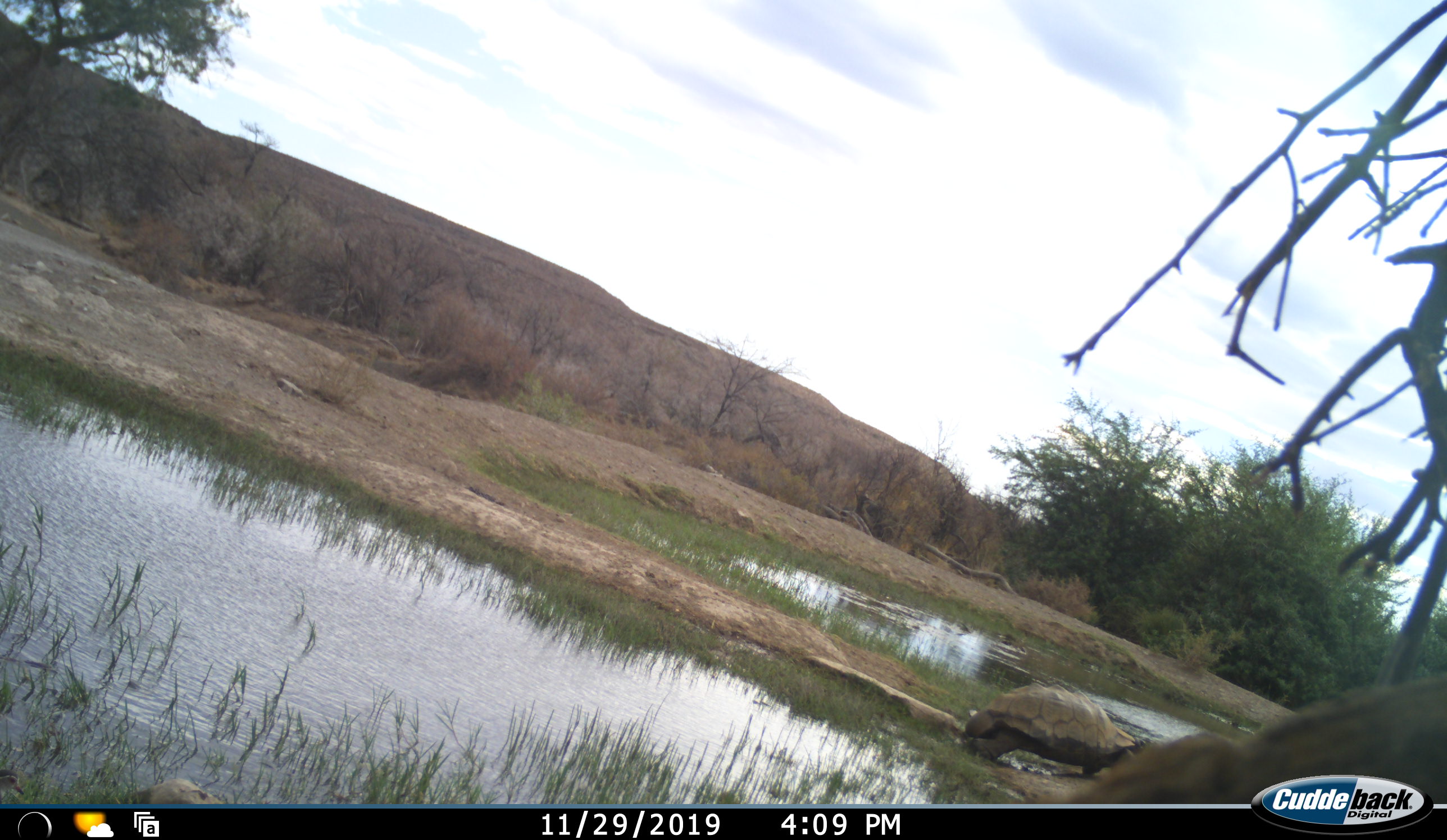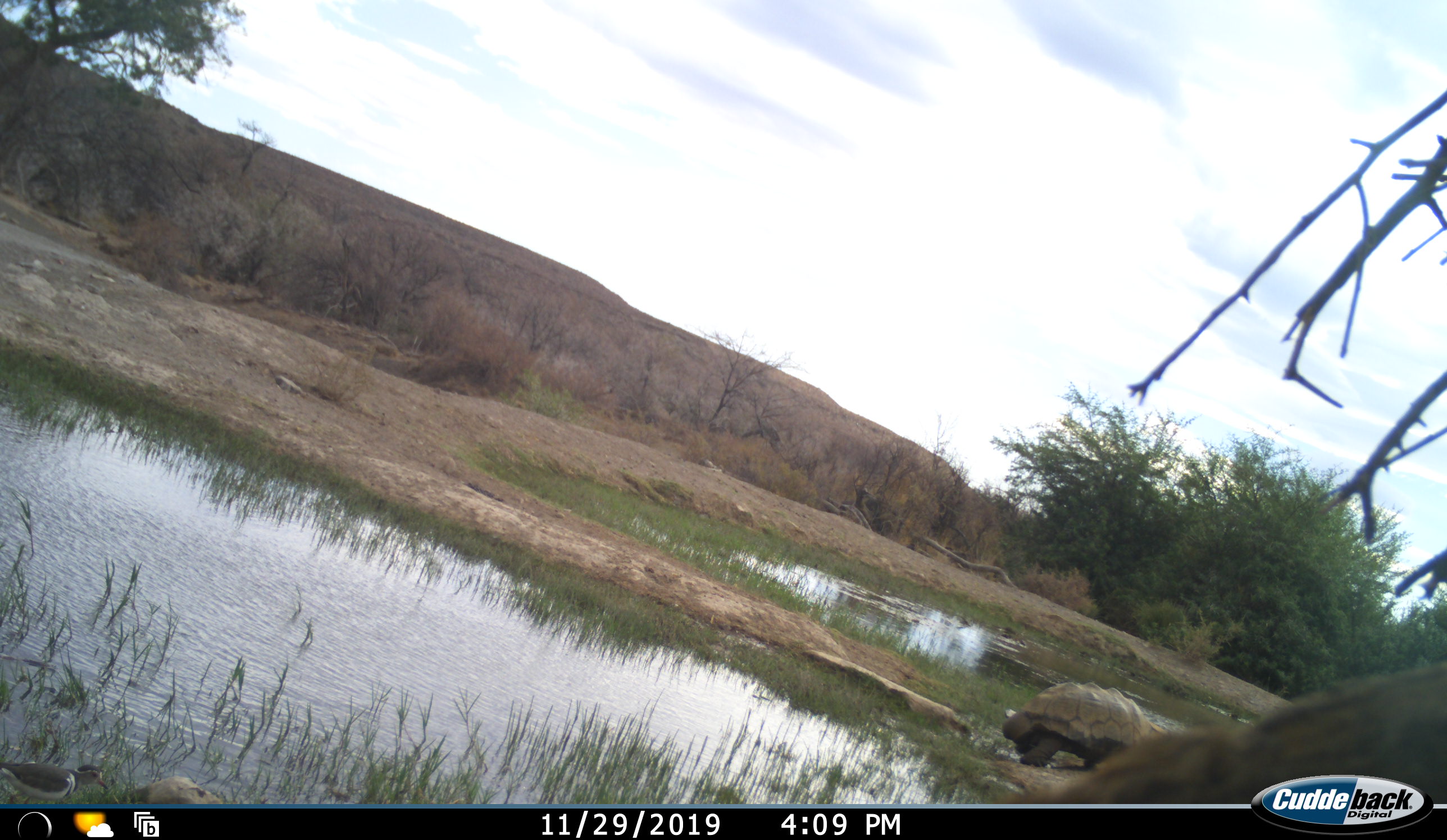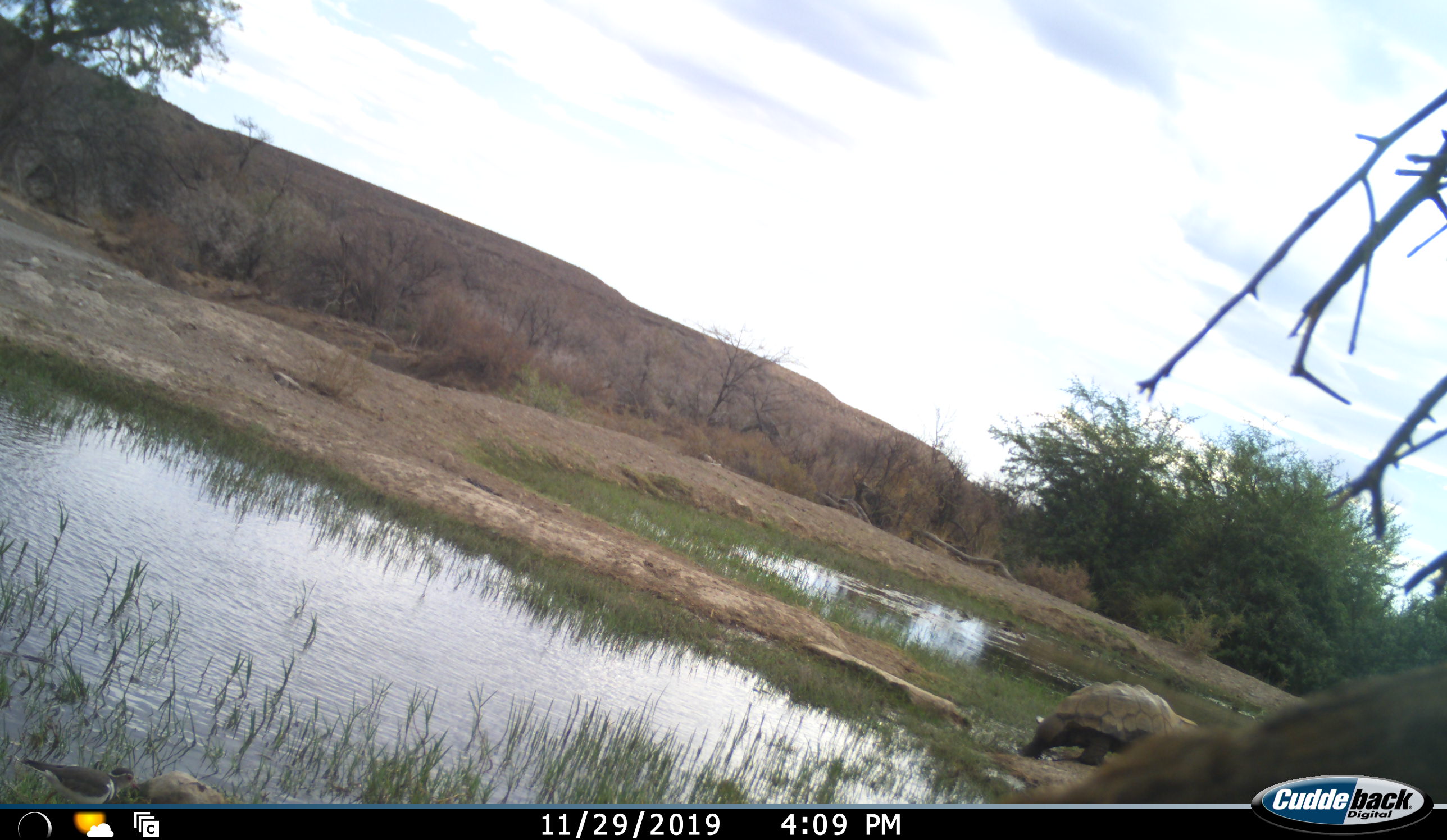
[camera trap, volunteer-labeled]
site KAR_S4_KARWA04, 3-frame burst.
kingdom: Animalia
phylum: Chordata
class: Reptilia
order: Testudines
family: Testudinidae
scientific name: Testudinidae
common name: tortoise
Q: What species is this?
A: Tortoise (Testudinidae).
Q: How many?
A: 1.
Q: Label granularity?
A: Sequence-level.